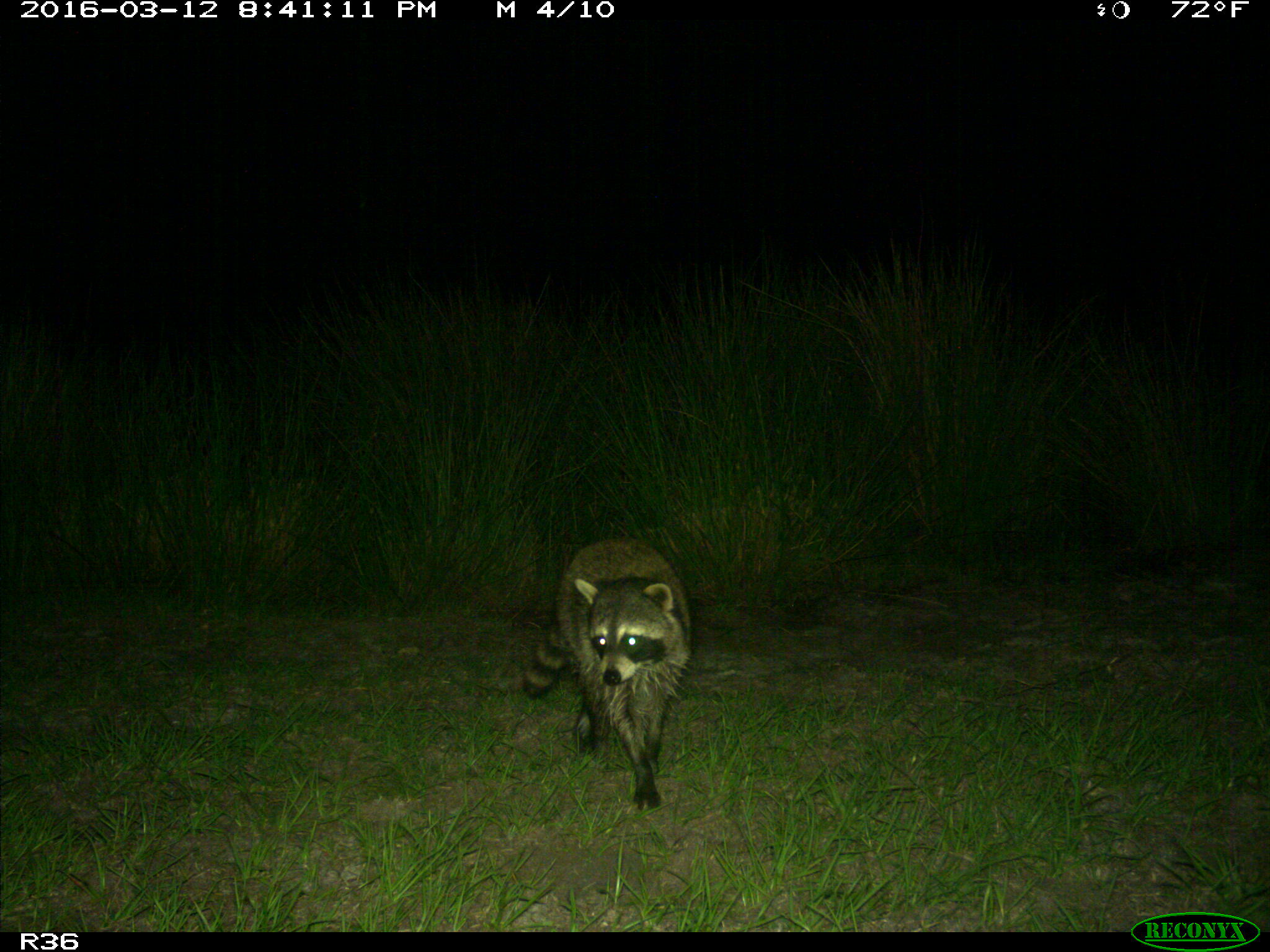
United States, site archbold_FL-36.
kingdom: Animalia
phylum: Chordata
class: Mammalia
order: Carnivora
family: Procyonidae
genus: Procyon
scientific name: Procyon lotor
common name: common raccoon